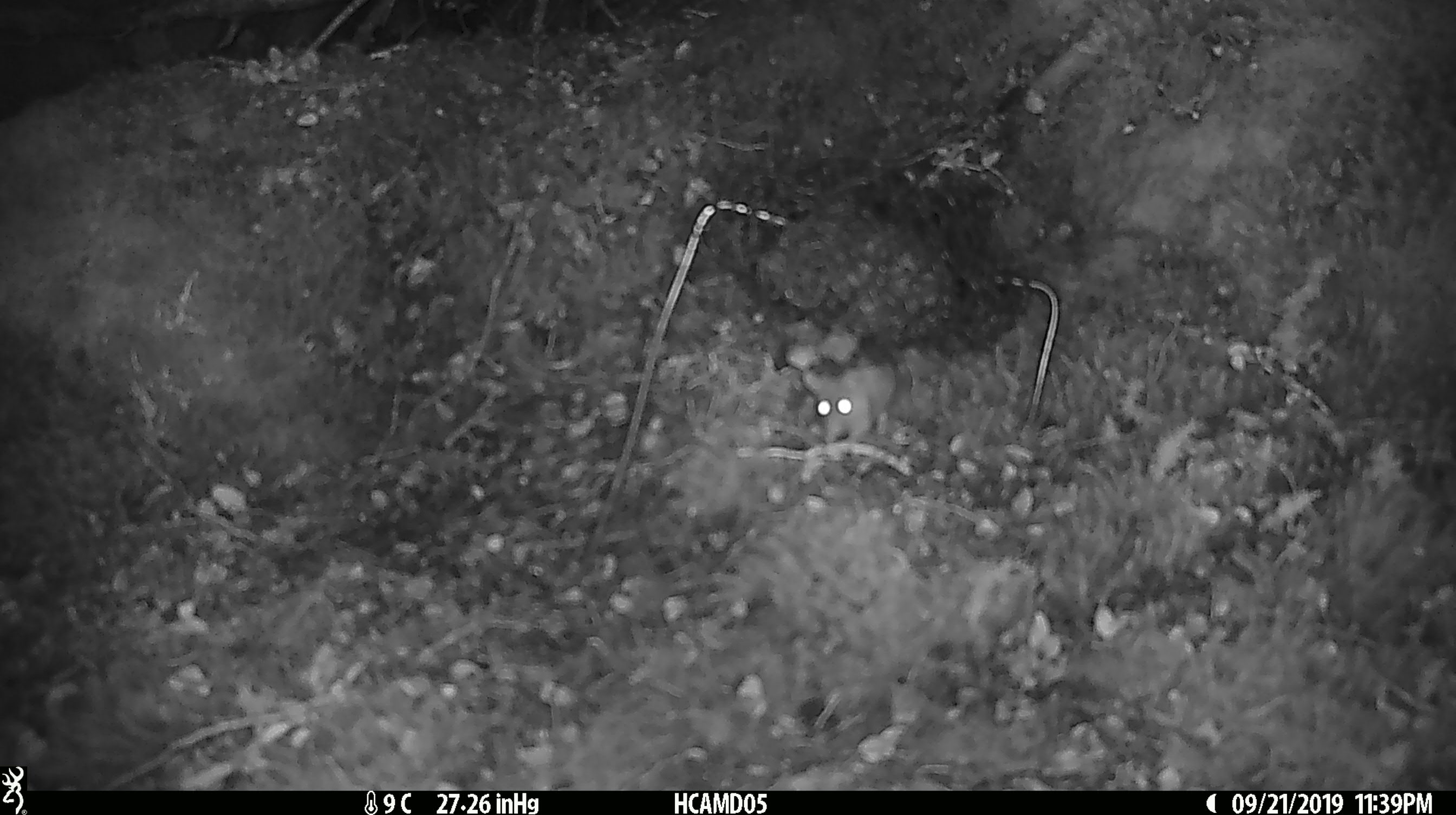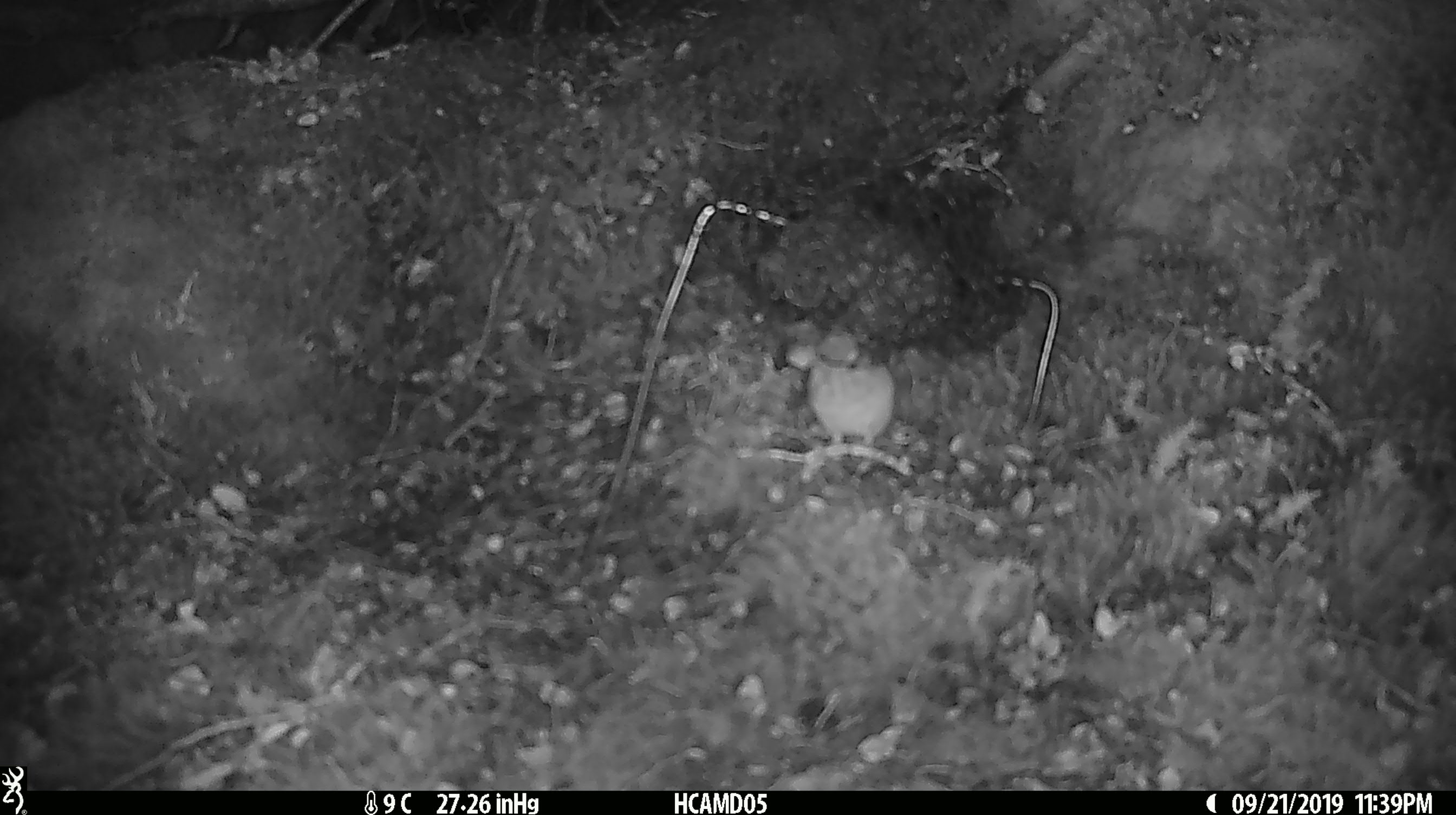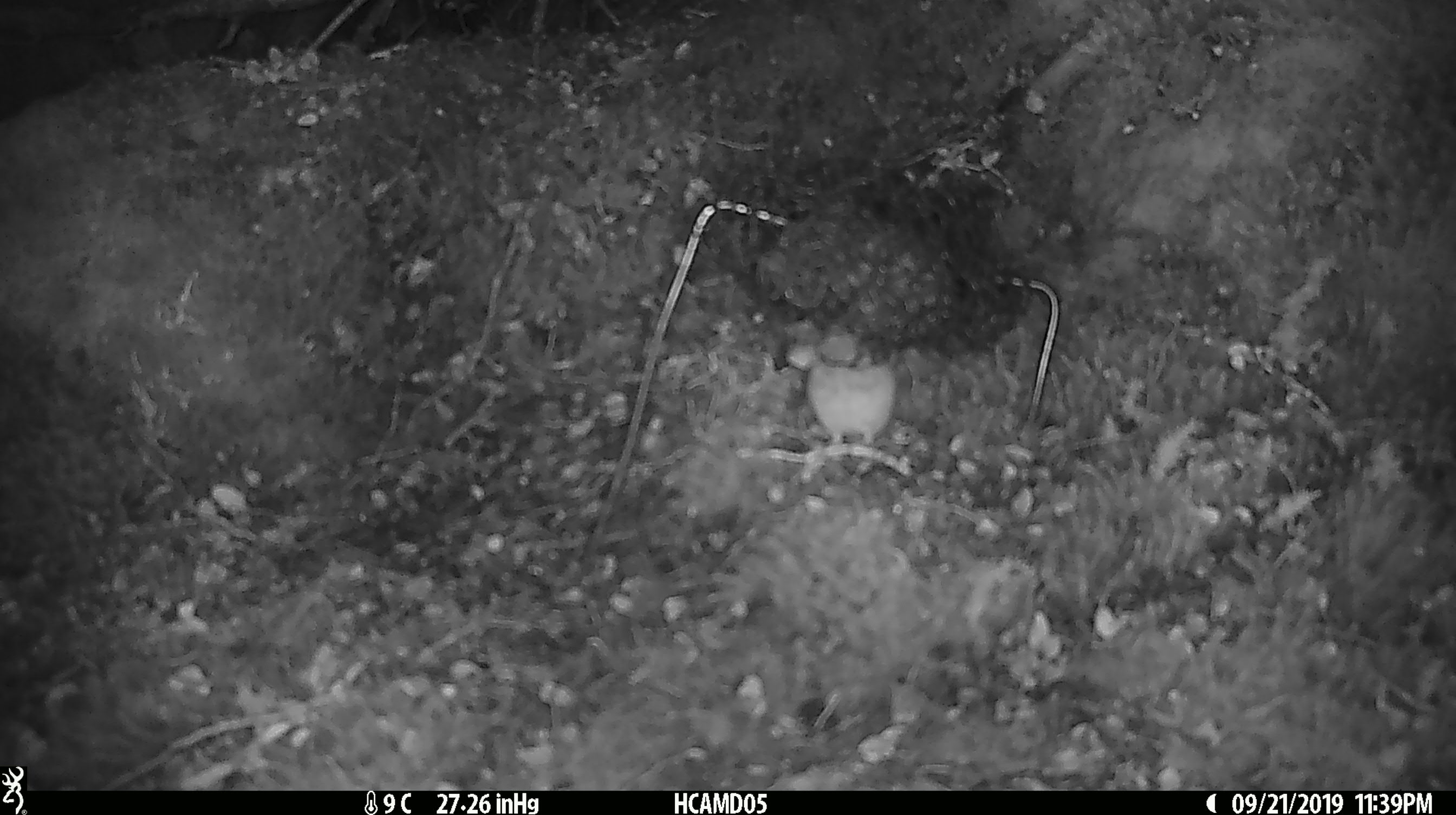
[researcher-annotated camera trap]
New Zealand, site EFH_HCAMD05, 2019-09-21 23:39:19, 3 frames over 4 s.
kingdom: Animalia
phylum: Chordata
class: Mammalia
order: Rodentia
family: Muridae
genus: Mus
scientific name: Mus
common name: mouse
Mouse (Mus).